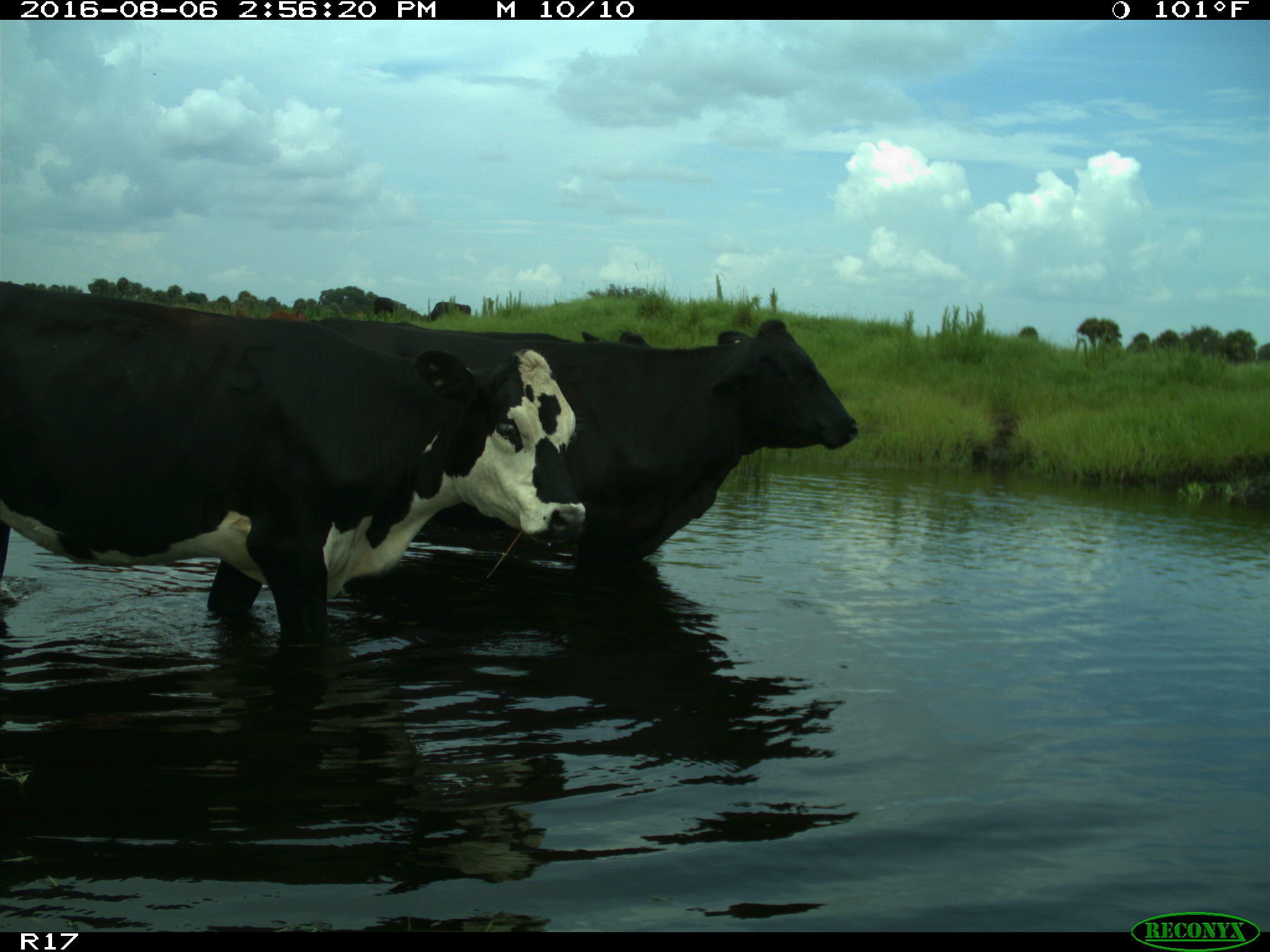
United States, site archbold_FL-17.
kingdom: Animalia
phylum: Chordata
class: Mammalia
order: Artiodactyla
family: Bovidae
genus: Bos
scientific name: Bos taurus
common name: domestic cow